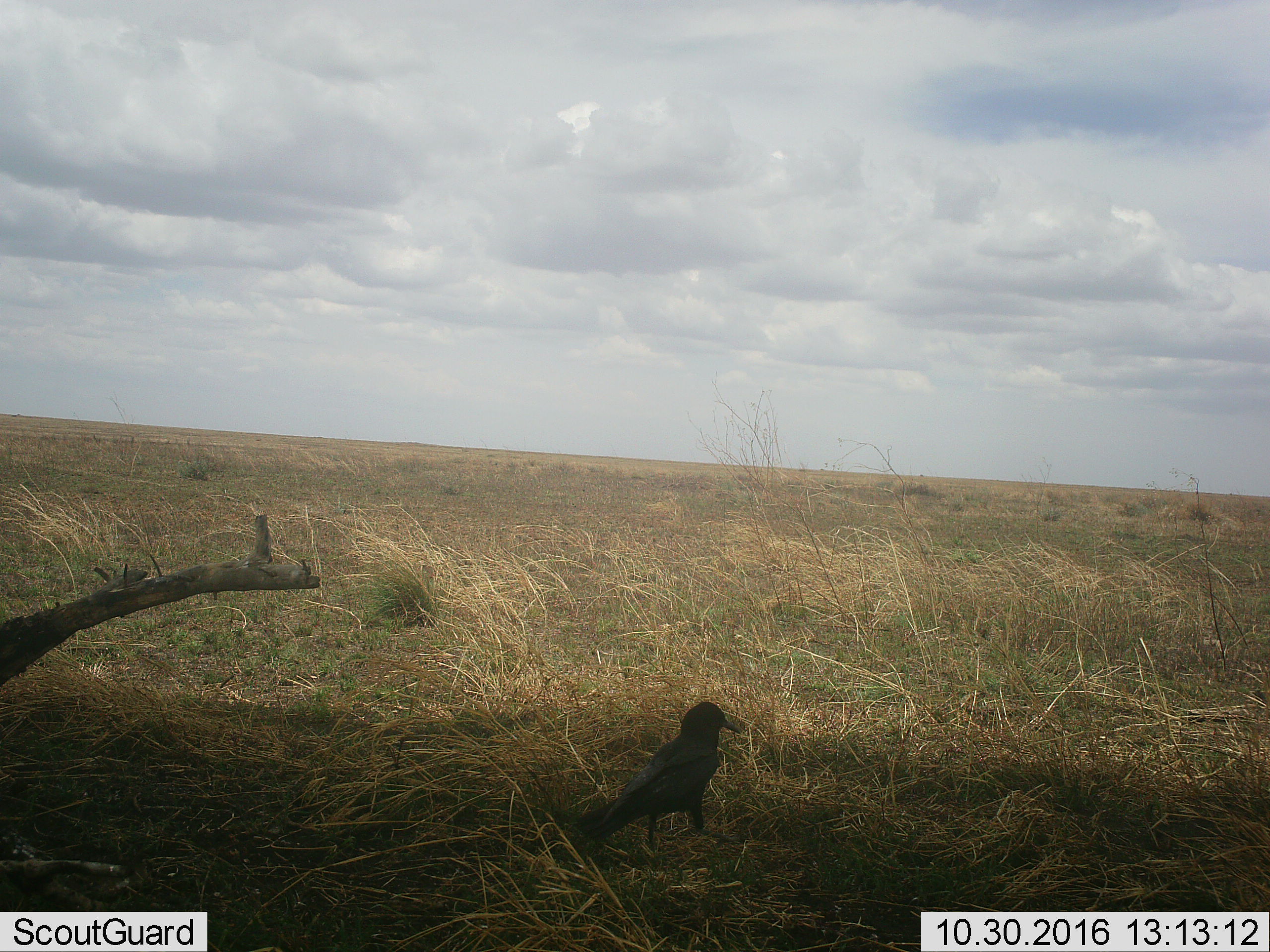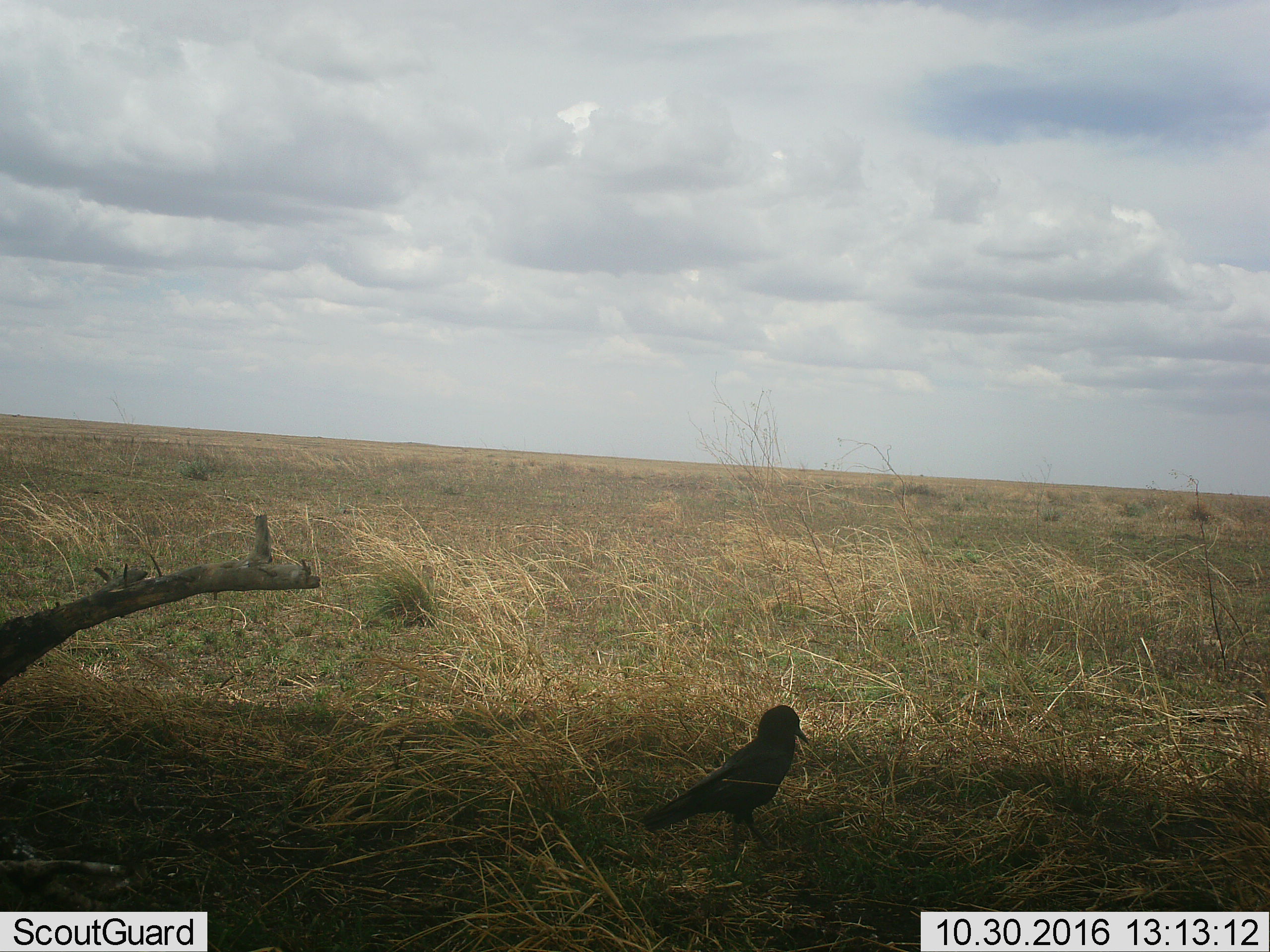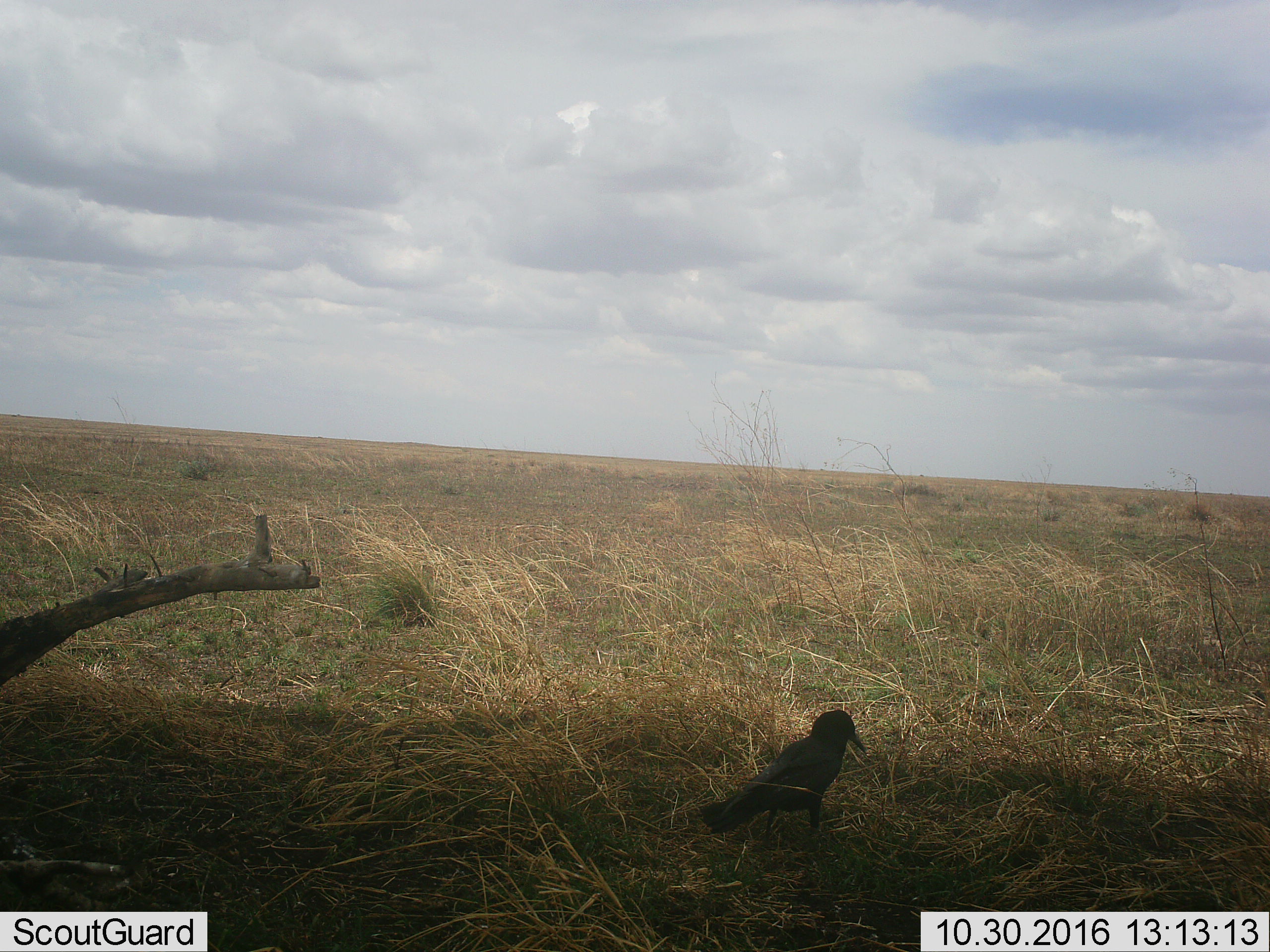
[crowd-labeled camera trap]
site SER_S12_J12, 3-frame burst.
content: unidentified animal